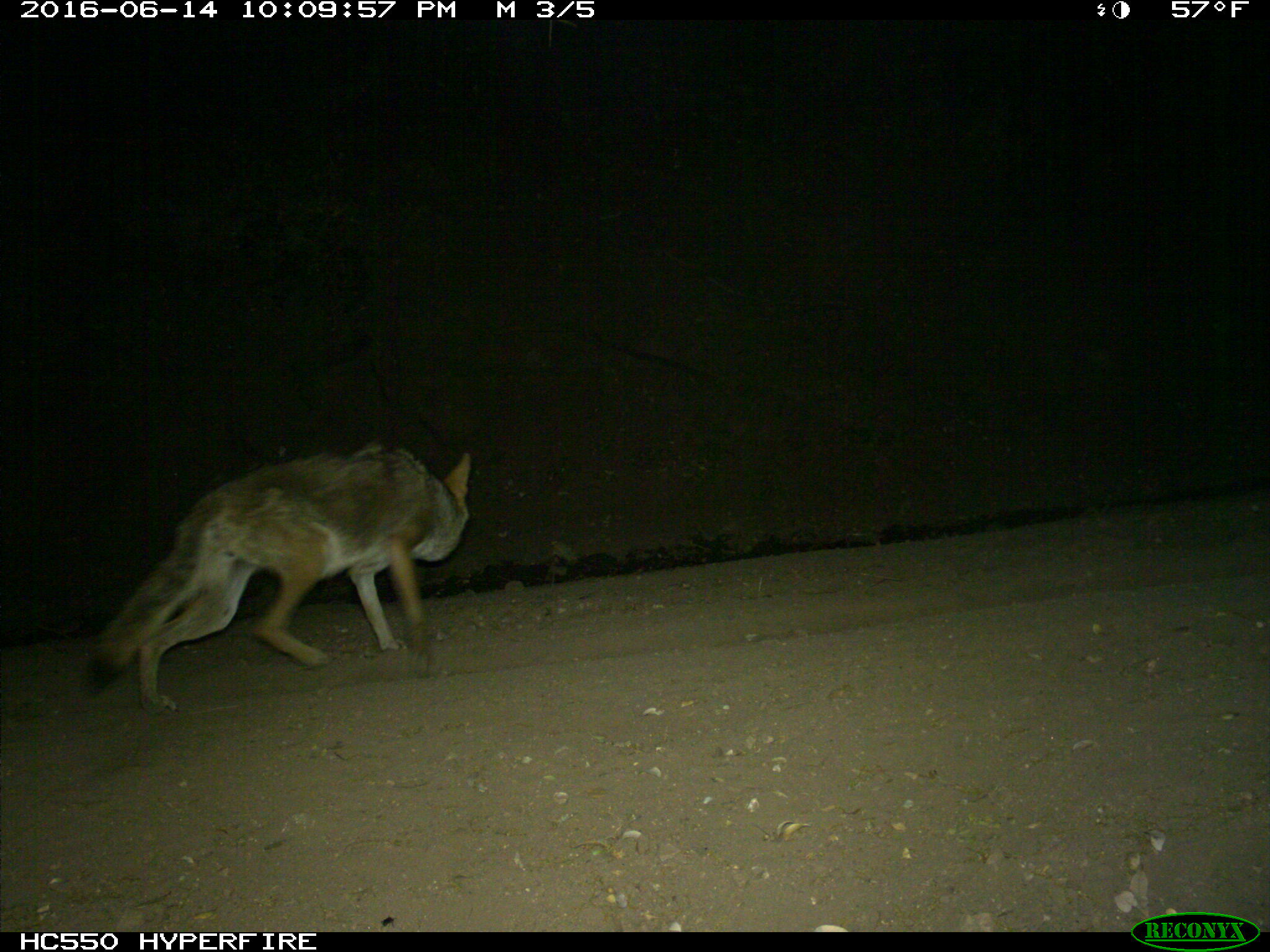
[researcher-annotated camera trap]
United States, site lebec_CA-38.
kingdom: Animalia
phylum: Chordata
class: Mammalia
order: Carnivora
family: Canidae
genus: Canis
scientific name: Canis latrans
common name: coyote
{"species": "Canis latrans (coyote)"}